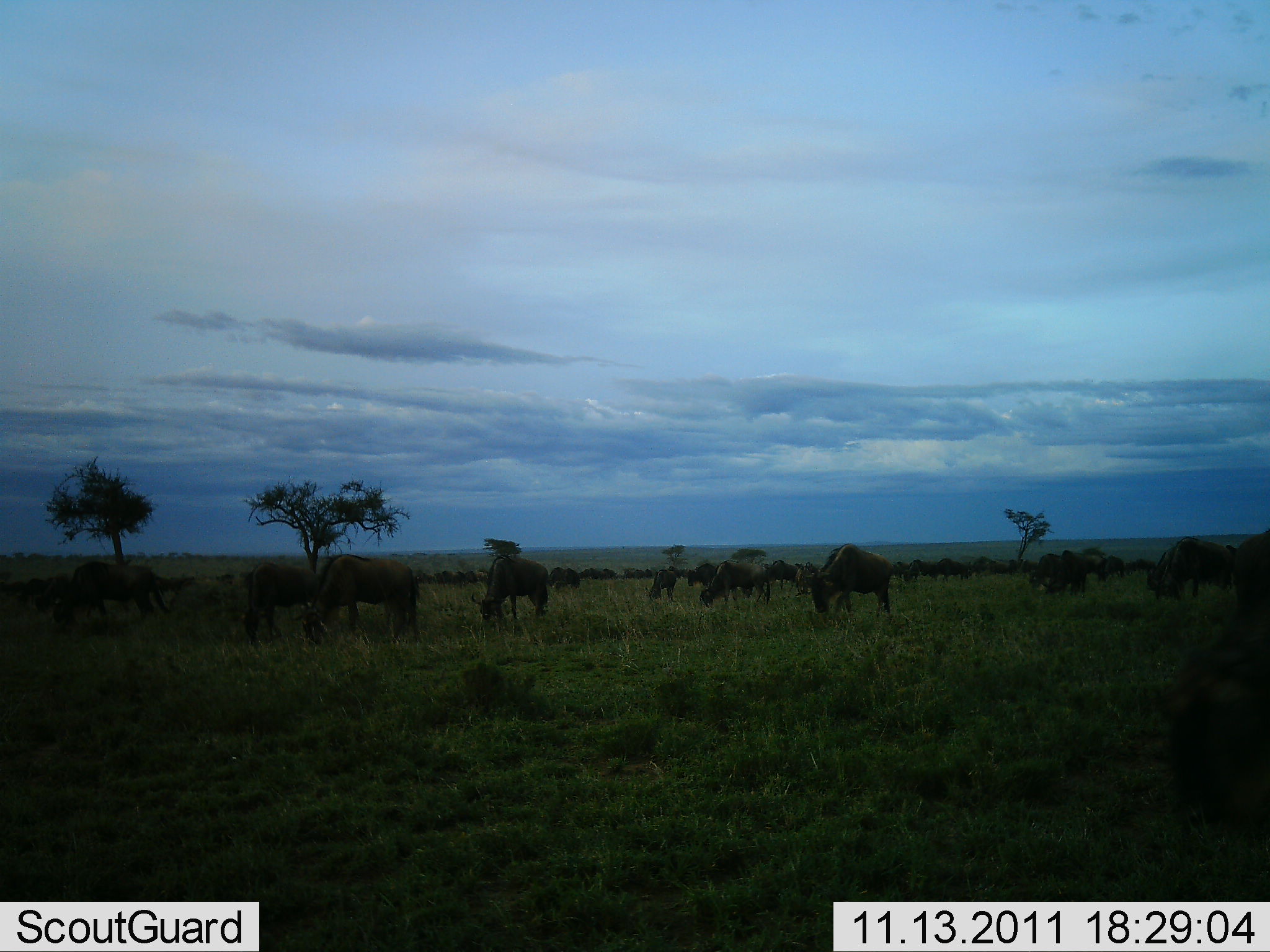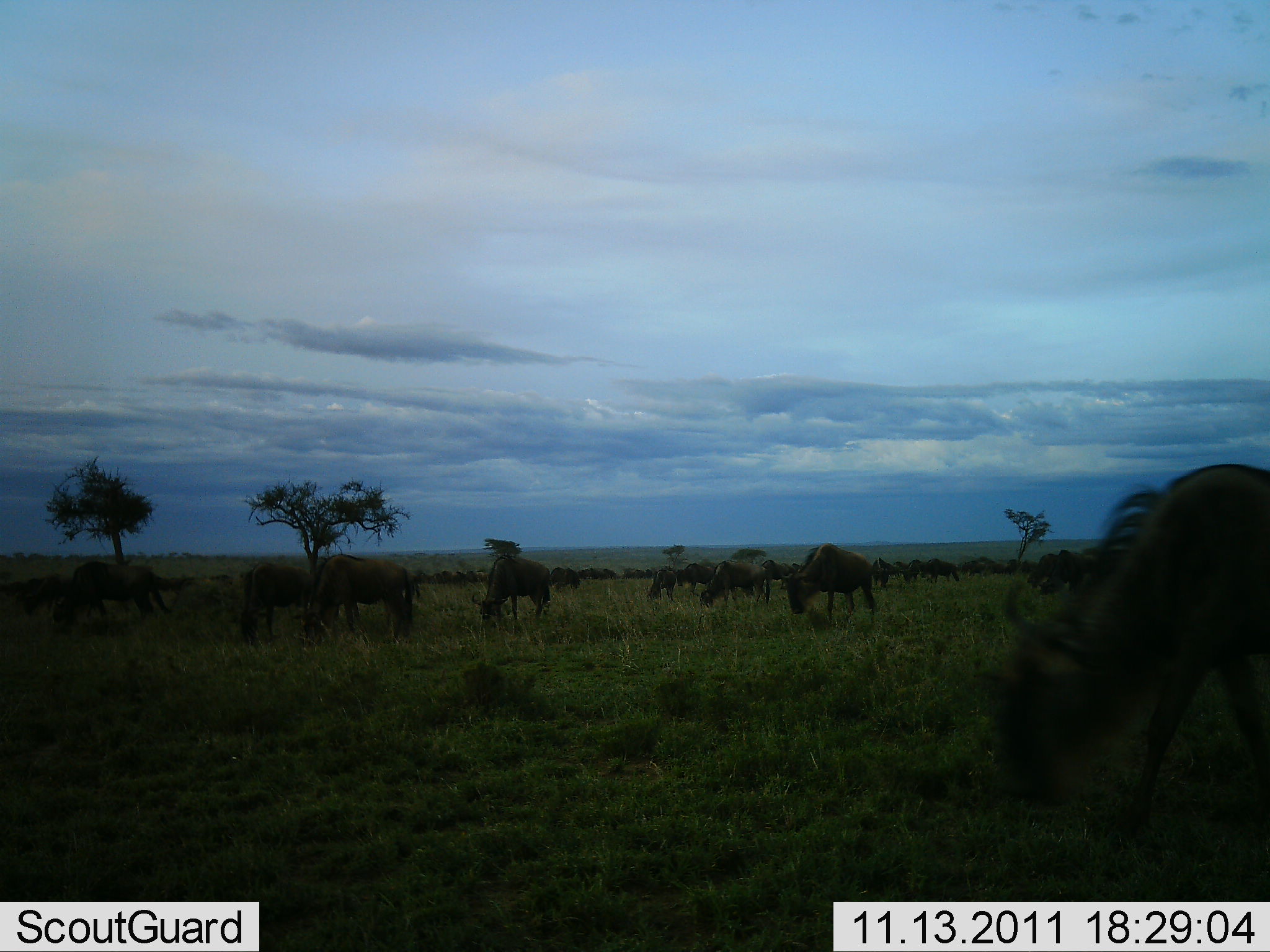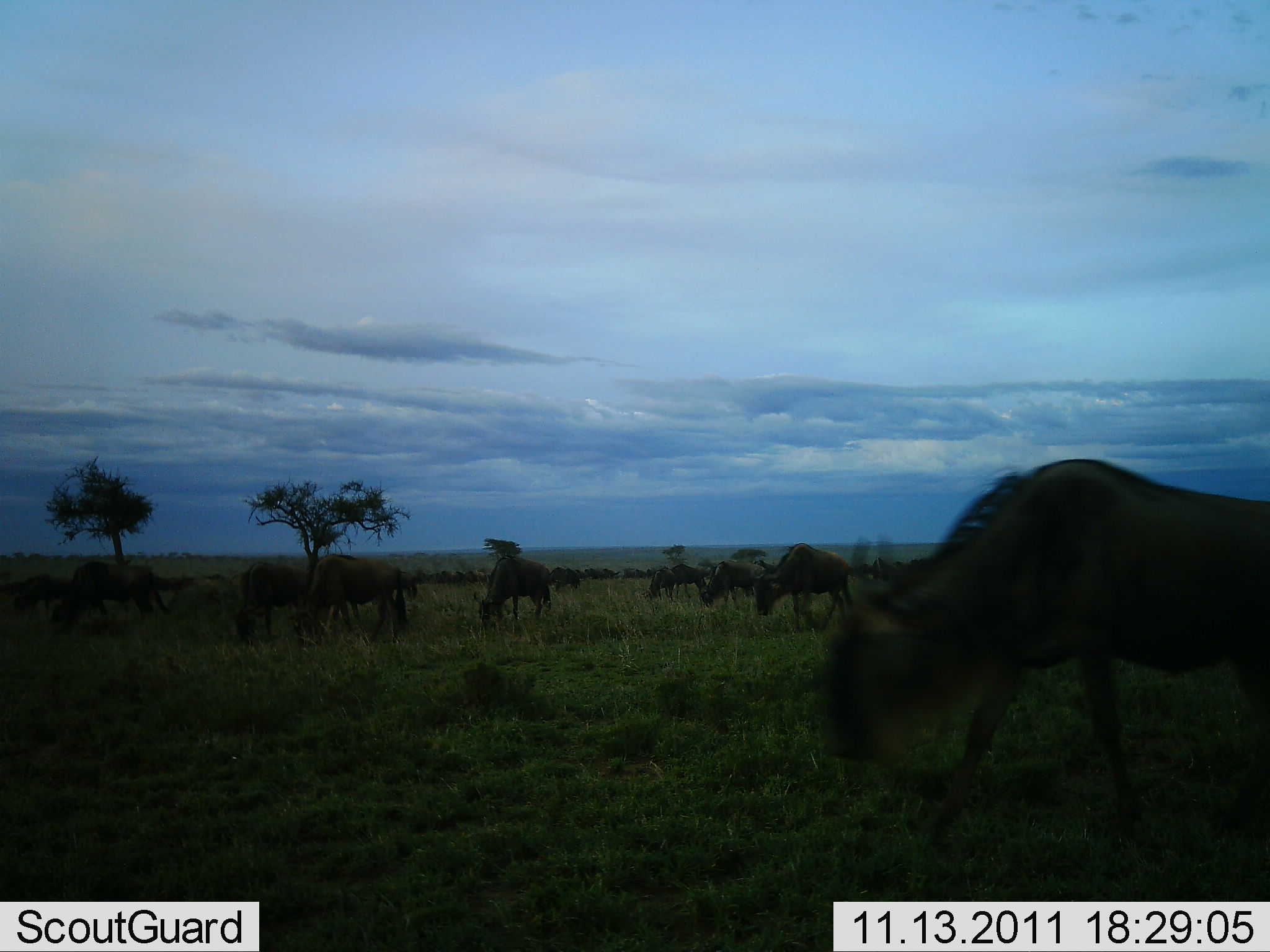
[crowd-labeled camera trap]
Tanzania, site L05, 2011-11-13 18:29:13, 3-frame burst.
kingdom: Animalia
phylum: Chordata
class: Mammalia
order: Artiodactyla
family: Bovidae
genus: Connochaetes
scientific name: Connochaetes taurinus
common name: blue wildebeest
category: wildebeest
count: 11-50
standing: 36%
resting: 0%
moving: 82%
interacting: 9%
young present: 0%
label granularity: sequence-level